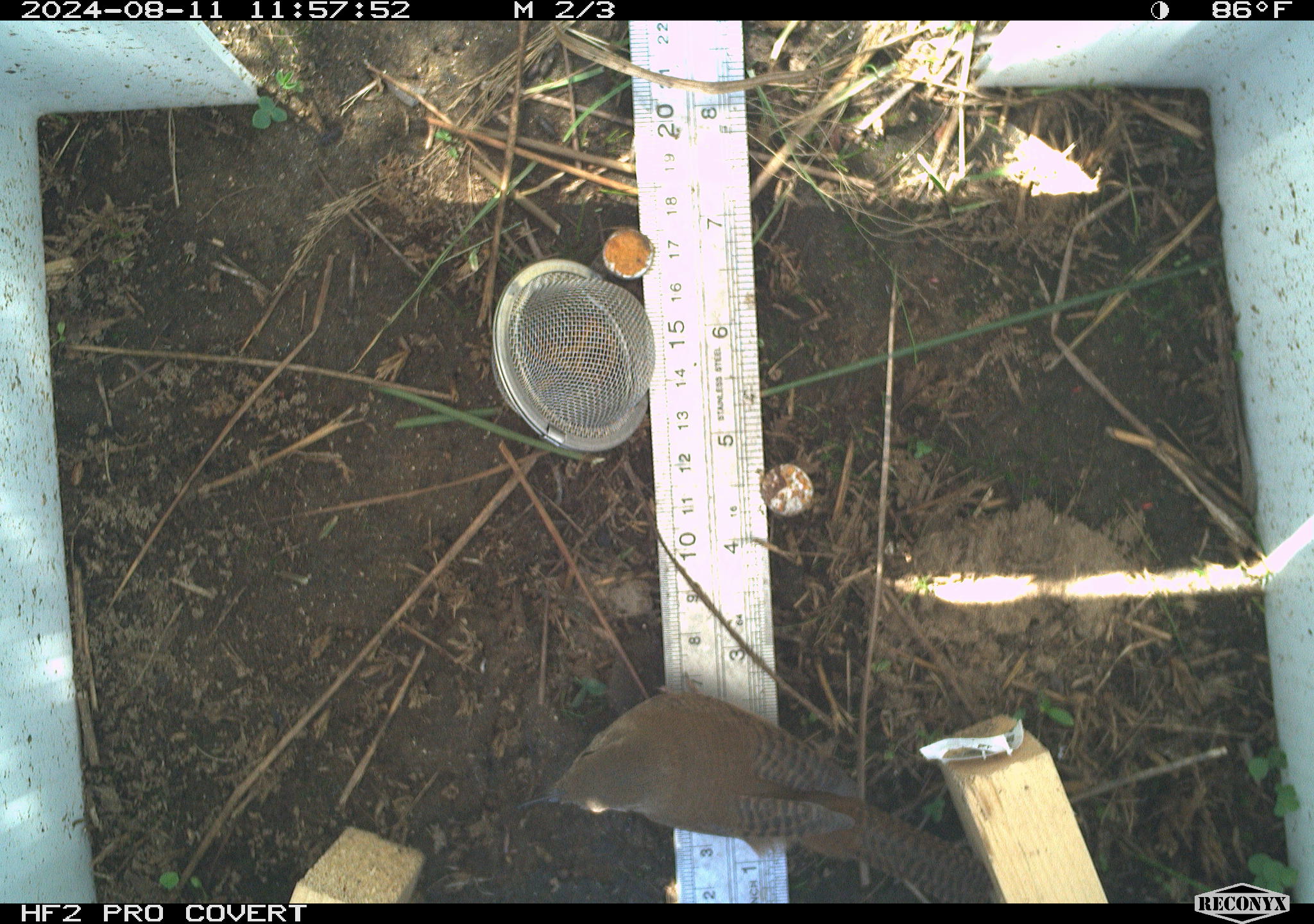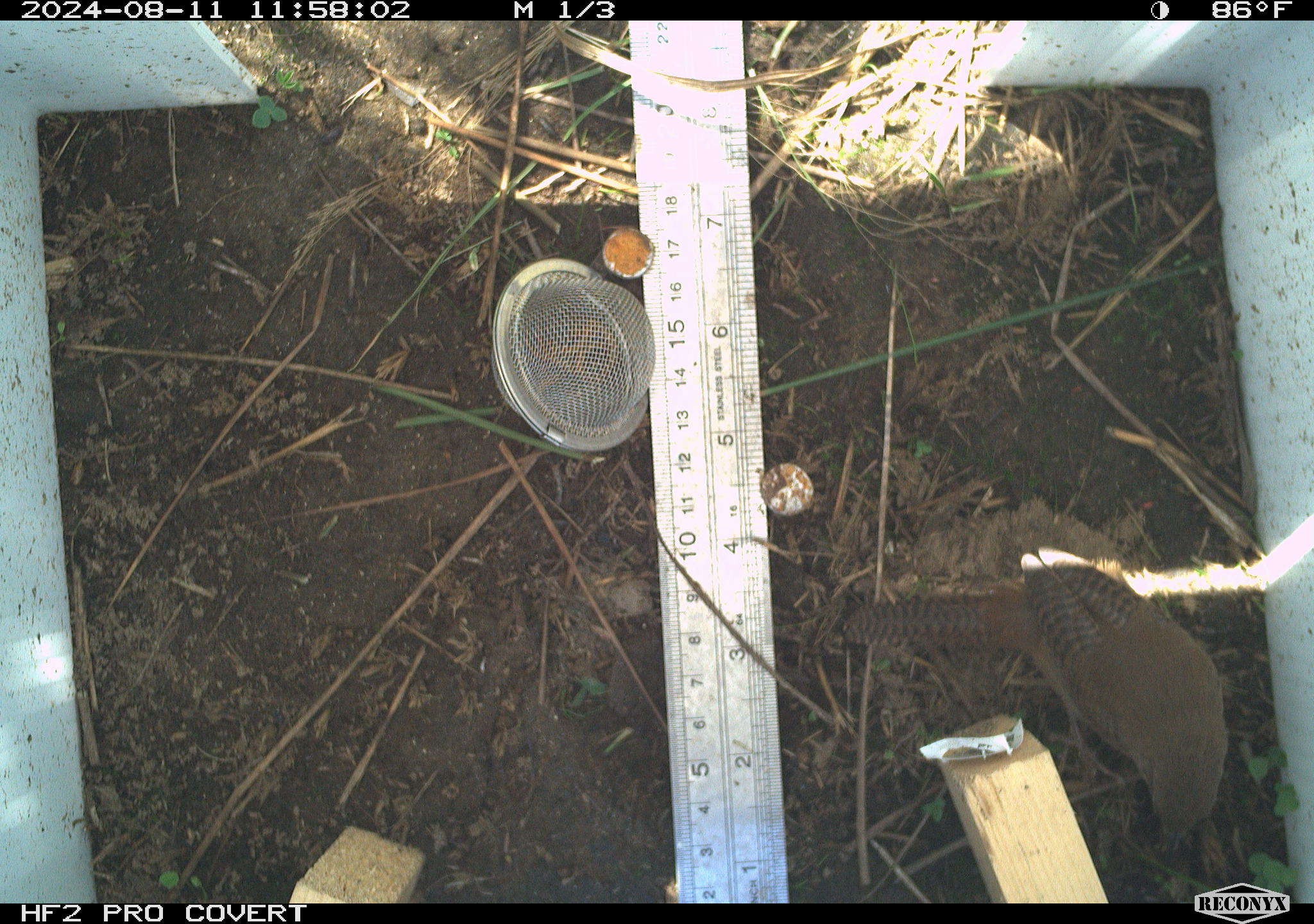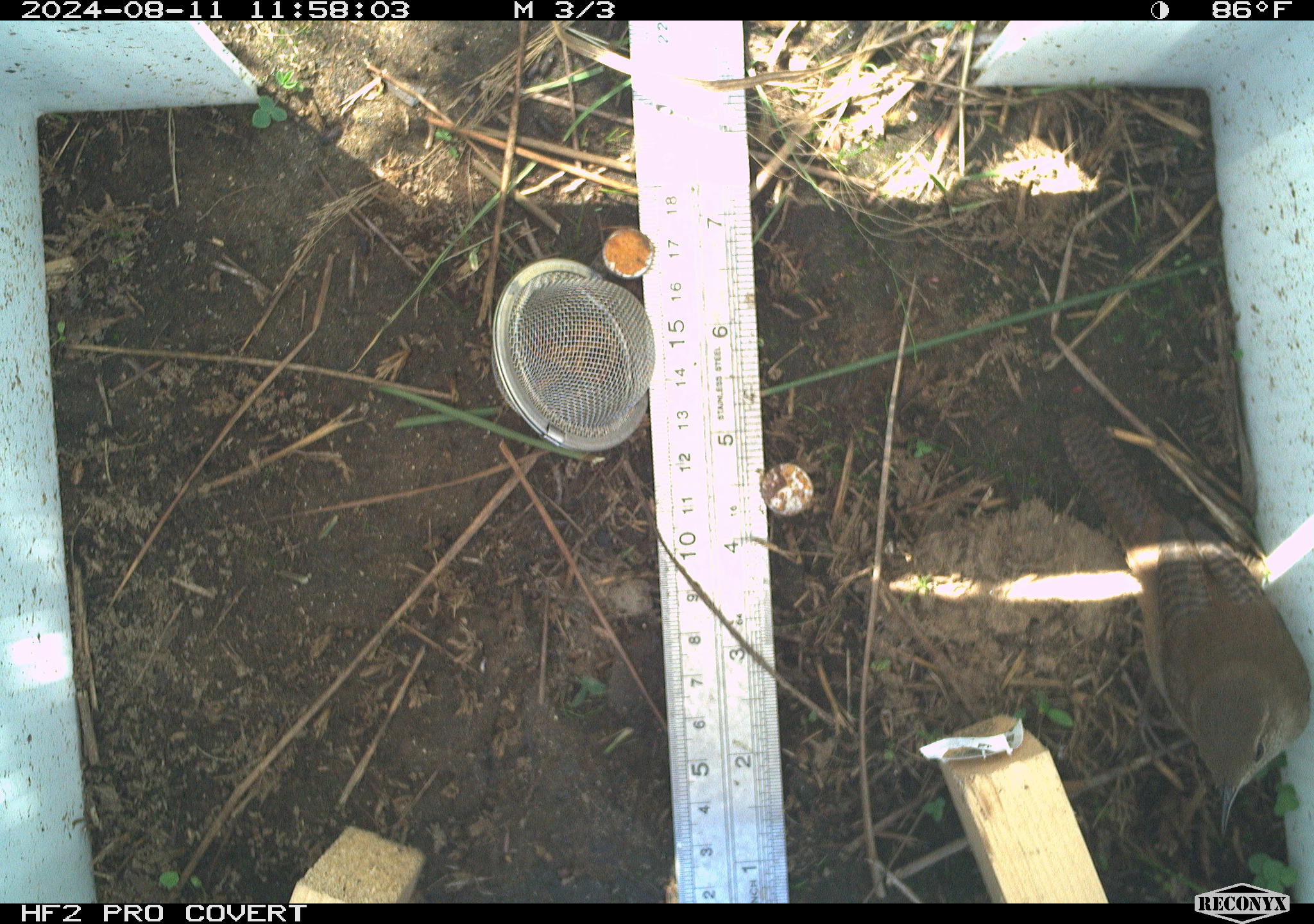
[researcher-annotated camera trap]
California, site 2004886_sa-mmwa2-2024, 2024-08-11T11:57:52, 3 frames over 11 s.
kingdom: Animalia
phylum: Chordata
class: Aves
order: Passeriformes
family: Troglodytidae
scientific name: Troglodytidae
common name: wren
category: troglodytidae family